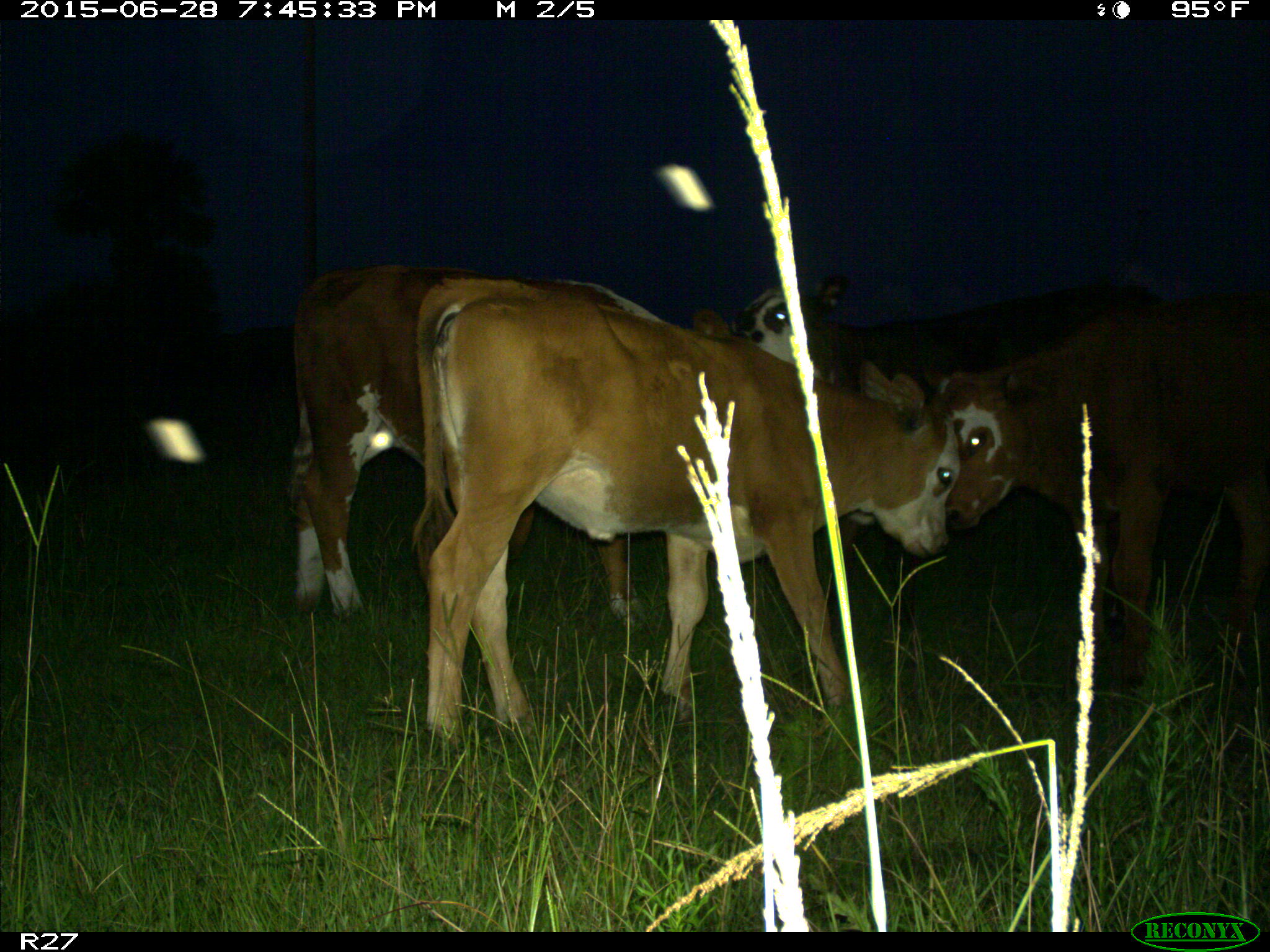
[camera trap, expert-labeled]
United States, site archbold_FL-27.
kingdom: Animalia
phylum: Chordata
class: Mammalia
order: Artiodactyla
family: Bovidae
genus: Bos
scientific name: Bos taurus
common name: domestic cow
Bos taurus (domestic cow).